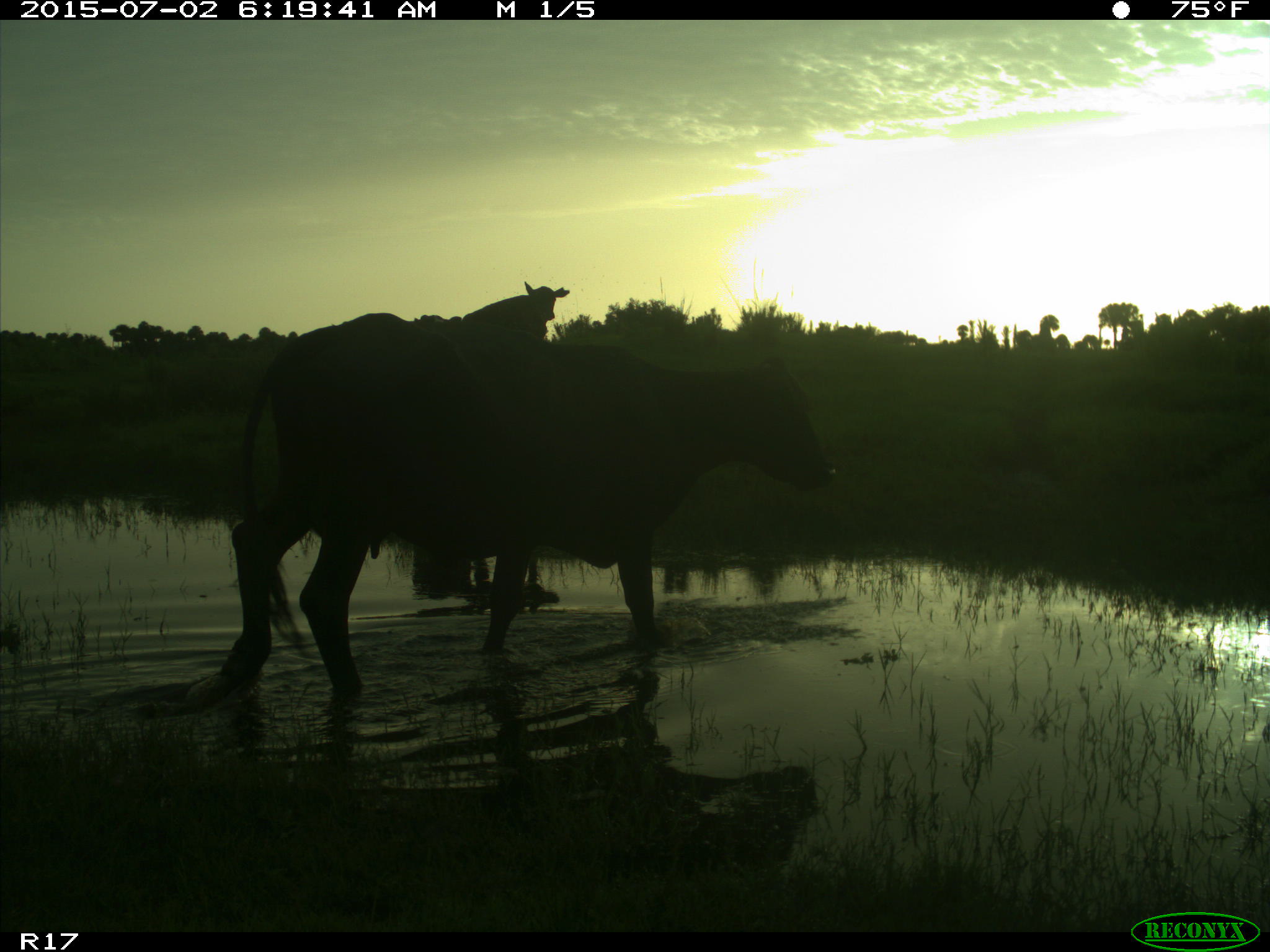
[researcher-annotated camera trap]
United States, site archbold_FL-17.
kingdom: Animalia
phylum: Chordata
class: Mammalia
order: Artiodactyla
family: Bovidae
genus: Bos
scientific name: Bos taurus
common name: domestic cow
Bos taurus (domestic cow).